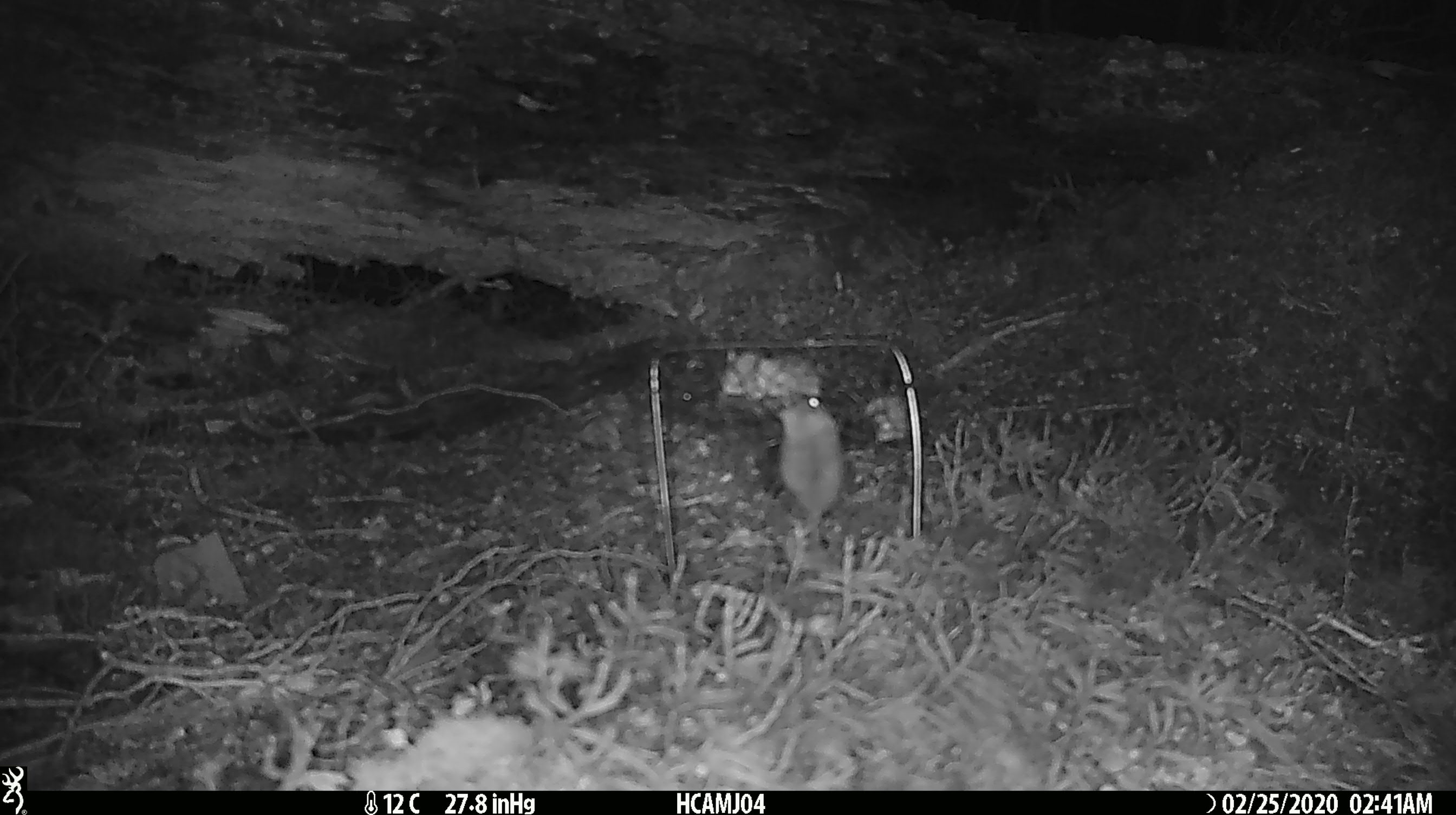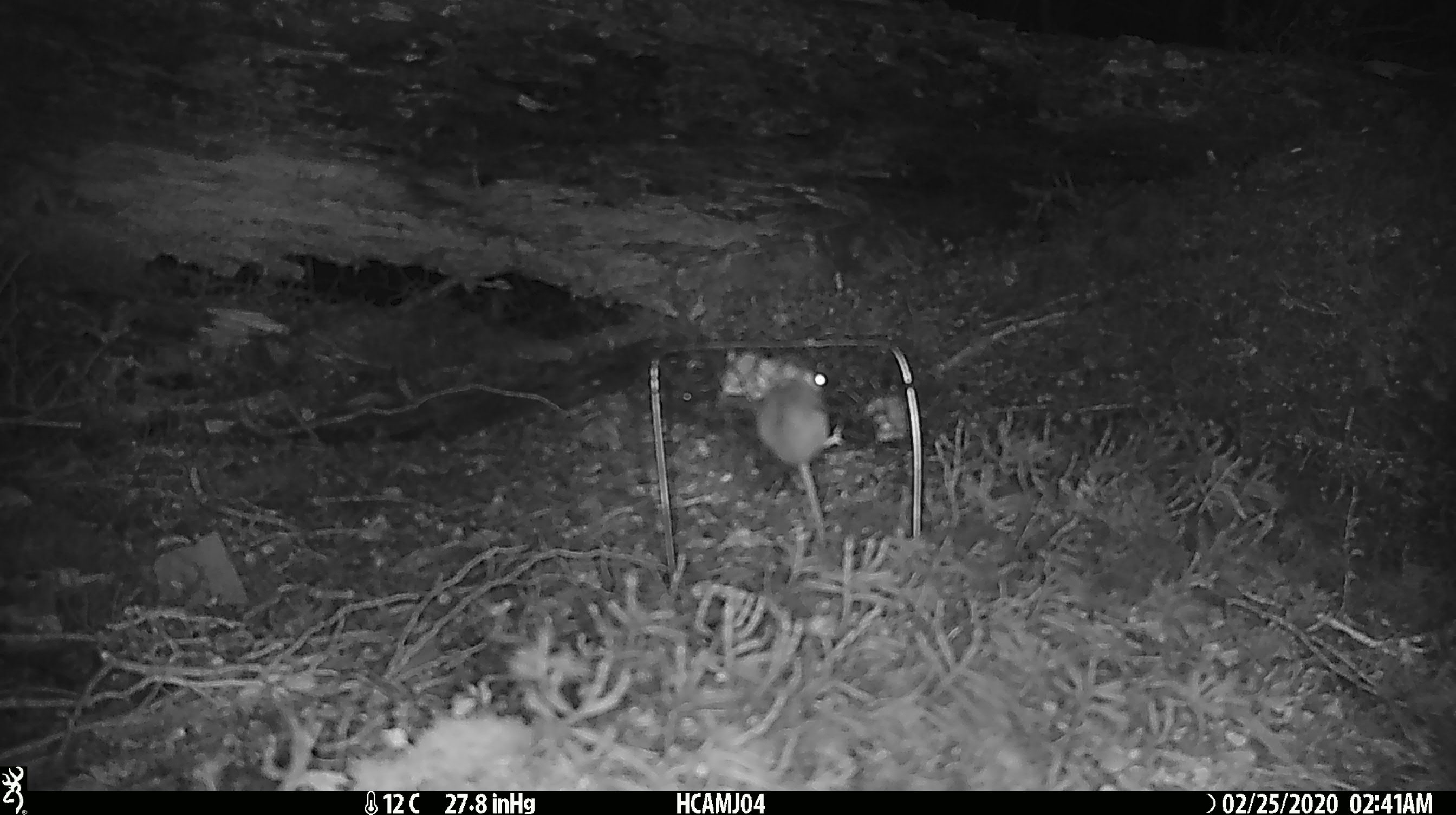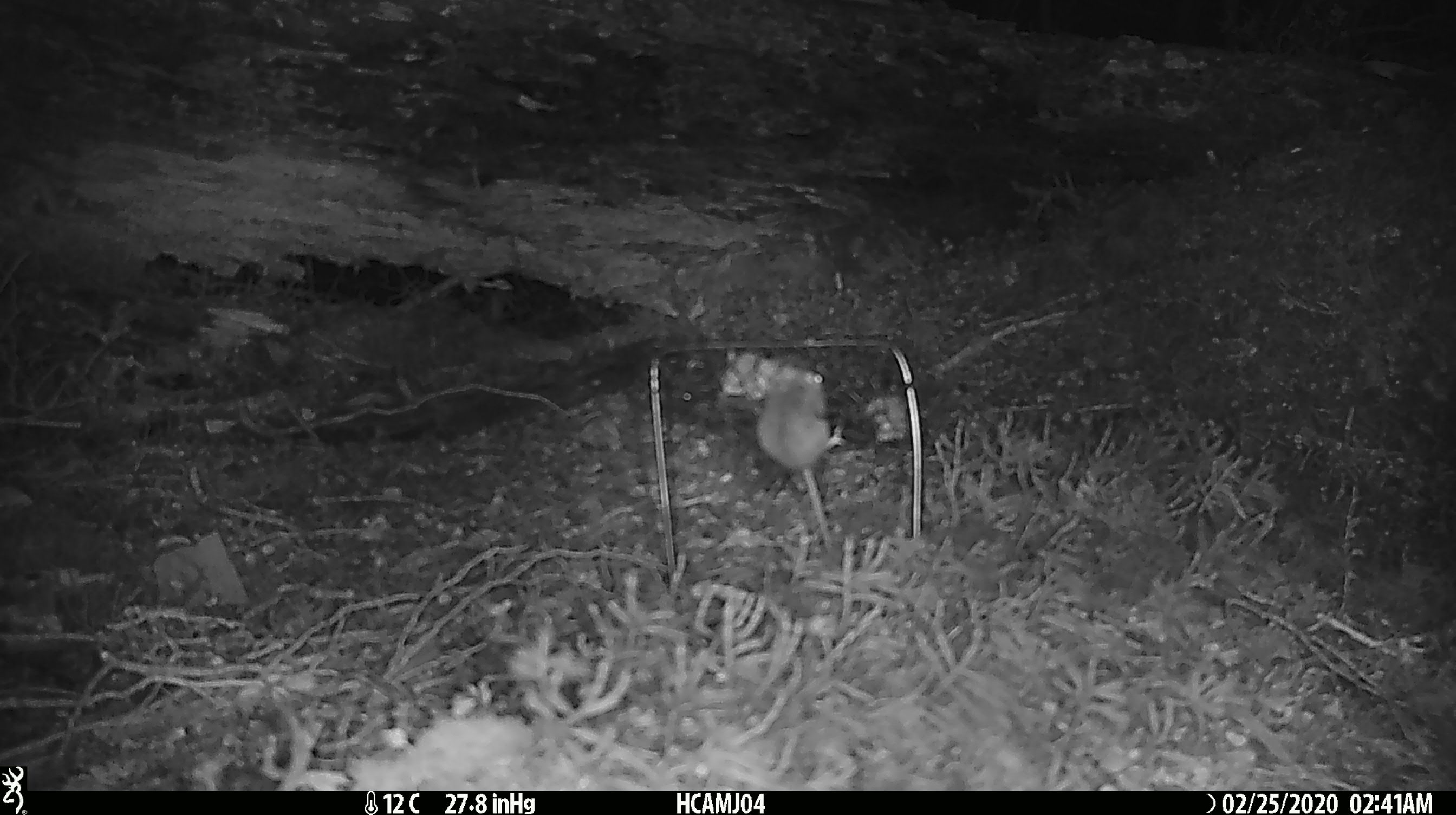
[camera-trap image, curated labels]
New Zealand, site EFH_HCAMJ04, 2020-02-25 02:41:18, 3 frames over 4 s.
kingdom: Animalia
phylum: Chordata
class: Mammalia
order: Rodentia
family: Muridae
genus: Mus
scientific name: Mus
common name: mouse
Mouse (Mus).